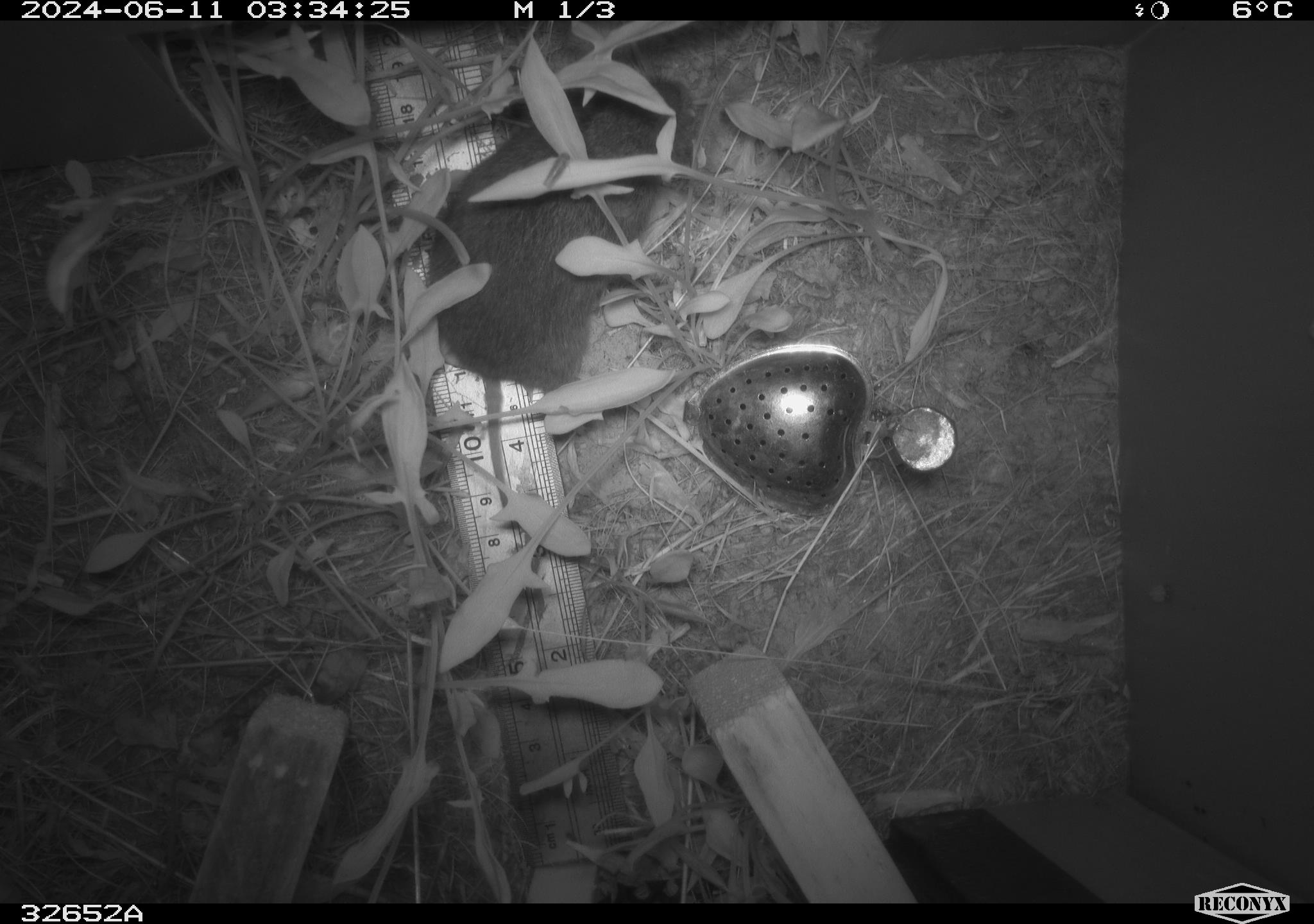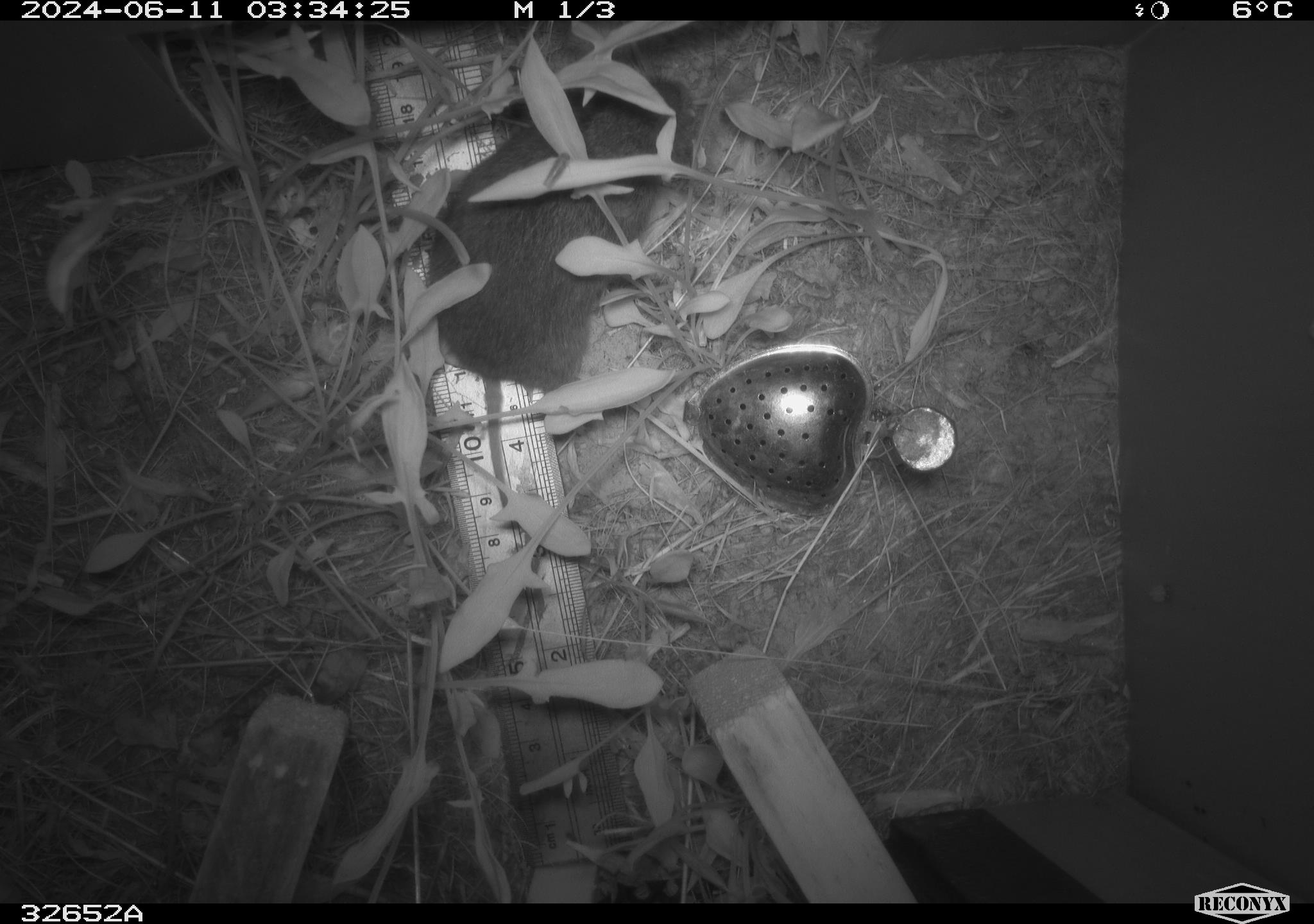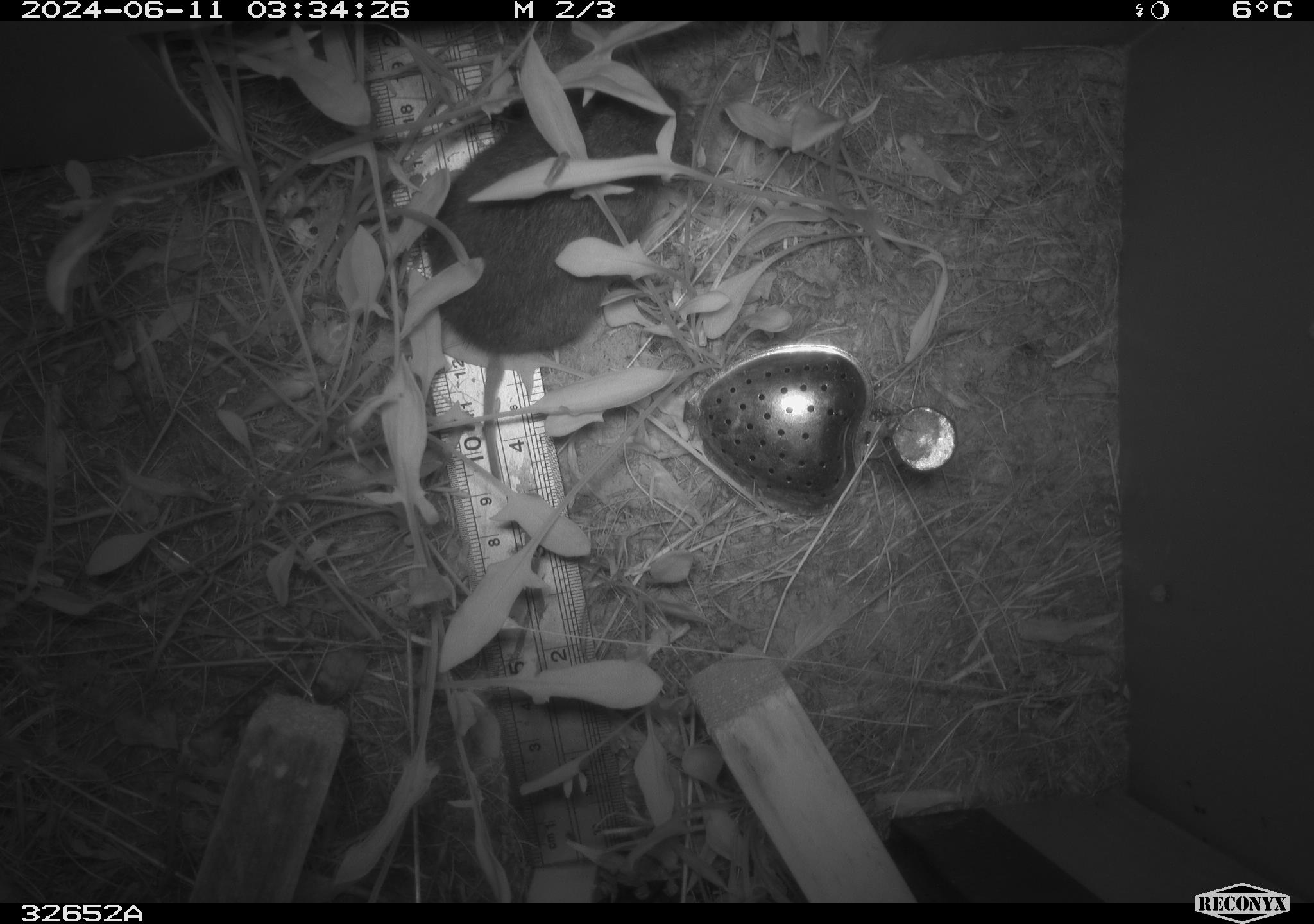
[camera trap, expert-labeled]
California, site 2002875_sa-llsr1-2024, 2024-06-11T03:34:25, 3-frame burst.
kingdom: Animalia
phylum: Chordata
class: Mammalia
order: Rodentia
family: Cricetidae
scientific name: Arvicolinae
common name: voles, lemmings, and muskrats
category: arvicolinae subfamily